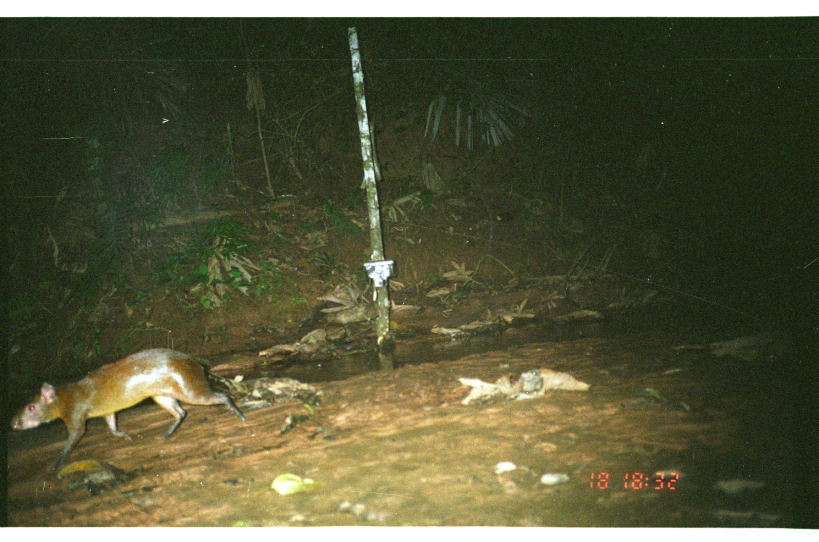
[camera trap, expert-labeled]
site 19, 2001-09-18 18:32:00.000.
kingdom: Animalia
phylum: Chordata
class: Mammalia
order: Rodentia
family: Dasyproctidae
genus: Dasyprocta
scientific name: Dasyprocta punctata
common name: central american agouti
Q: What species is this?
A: Dasyprocta punctata (central american agouti).